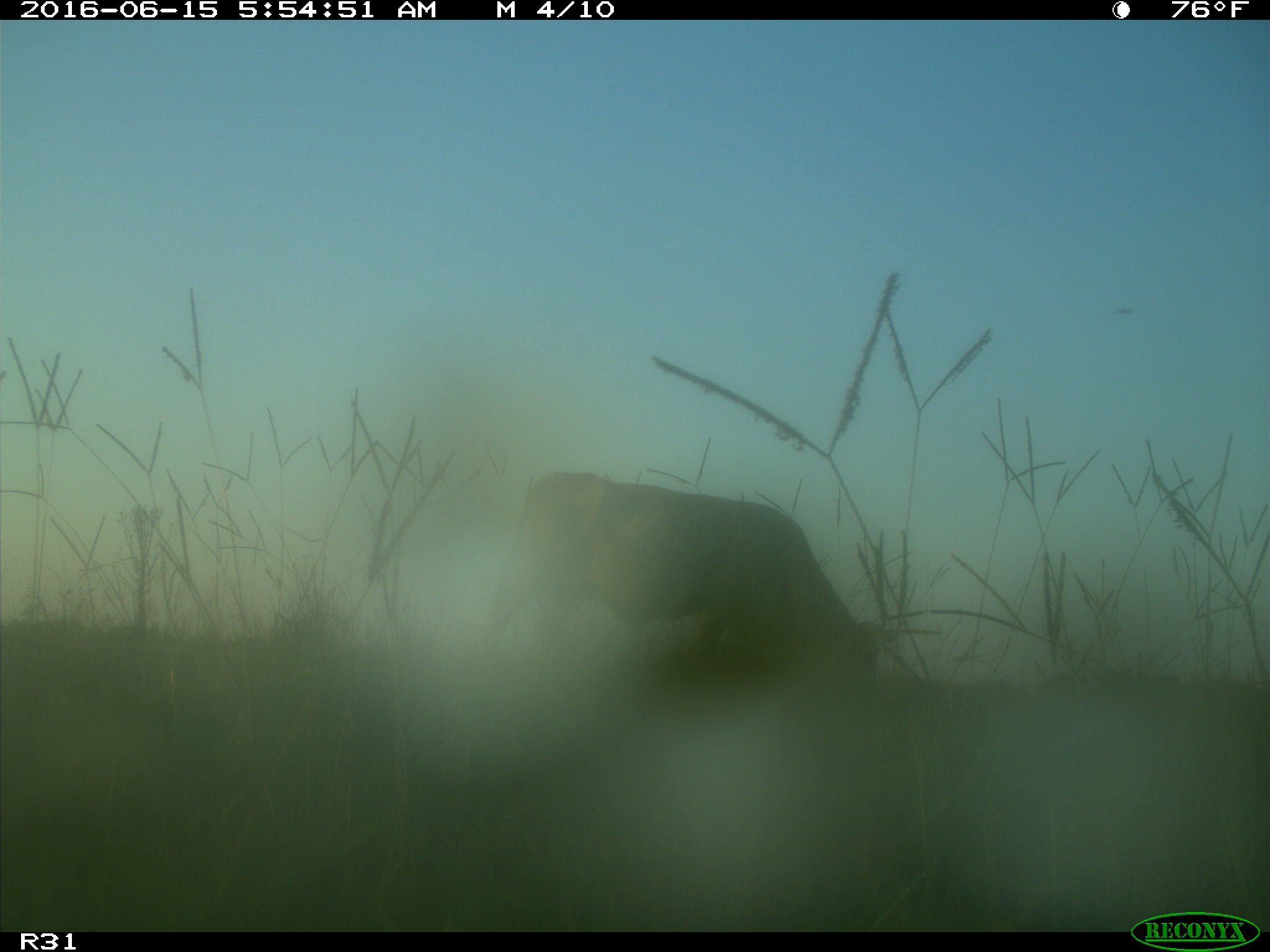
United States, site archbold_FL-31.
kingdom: Animalia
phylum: Chordata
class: Mammalia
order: Artiodactyla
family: Bovidae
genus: Bos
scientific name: Bos taurus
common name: domestic cow